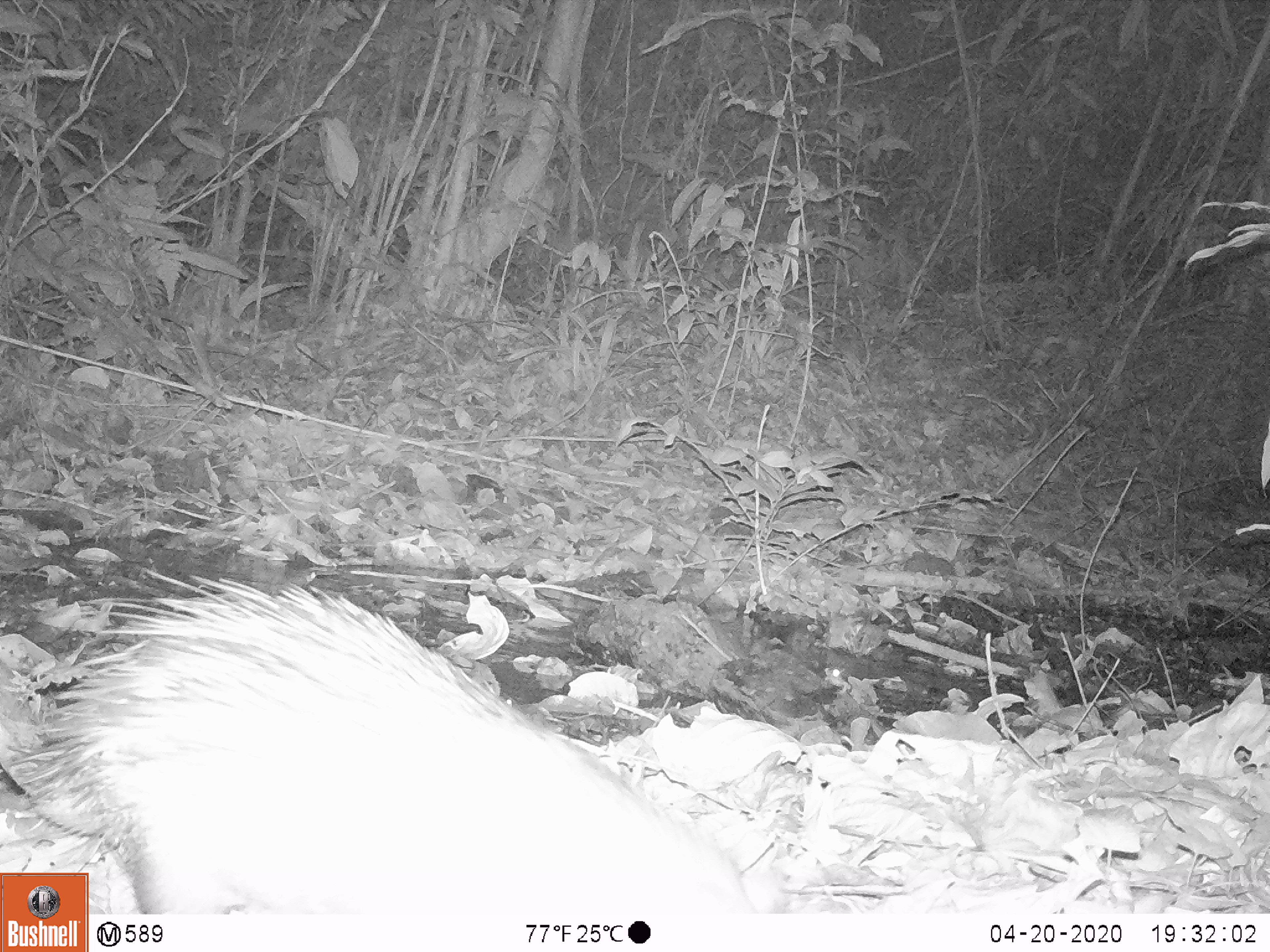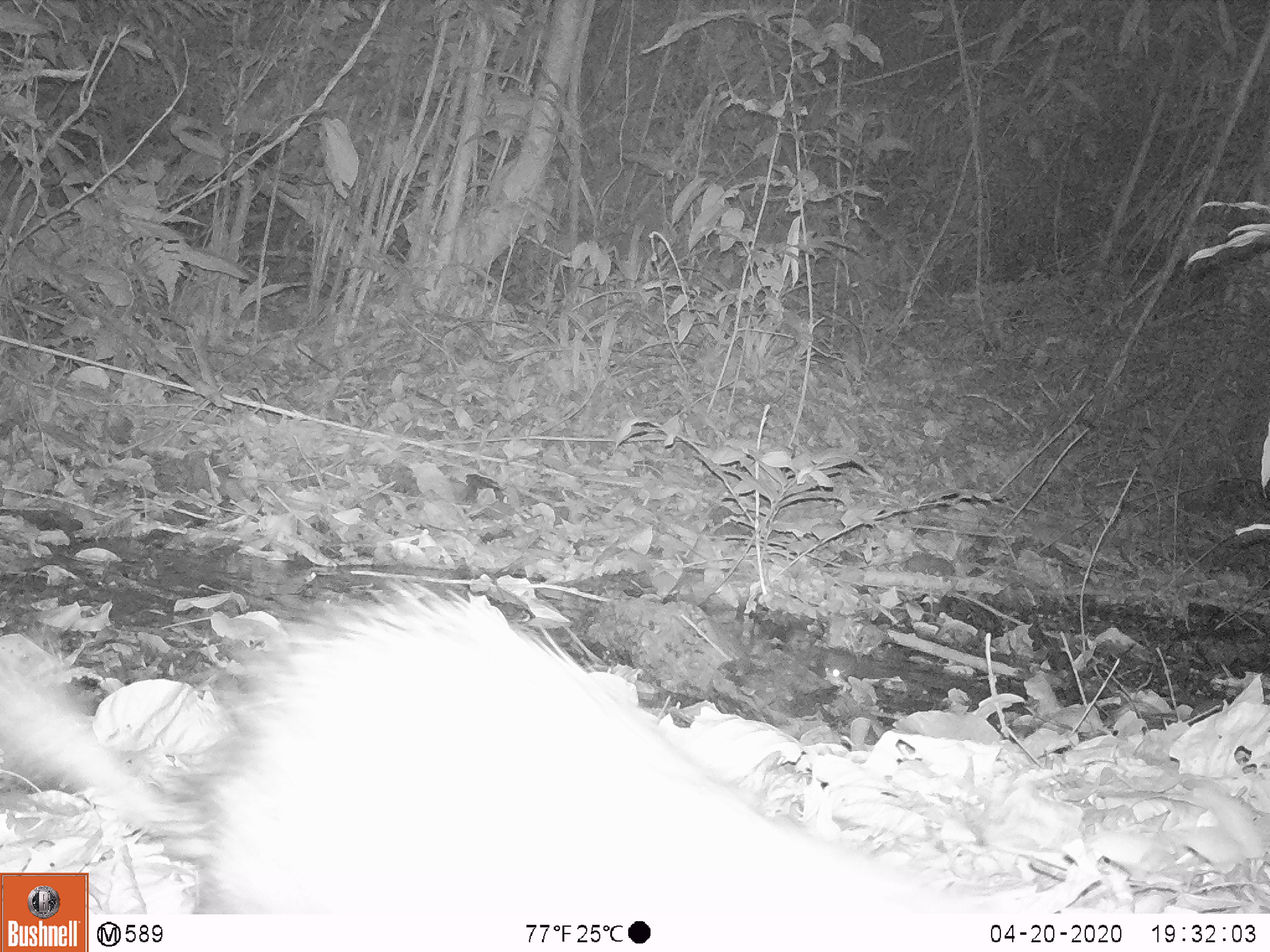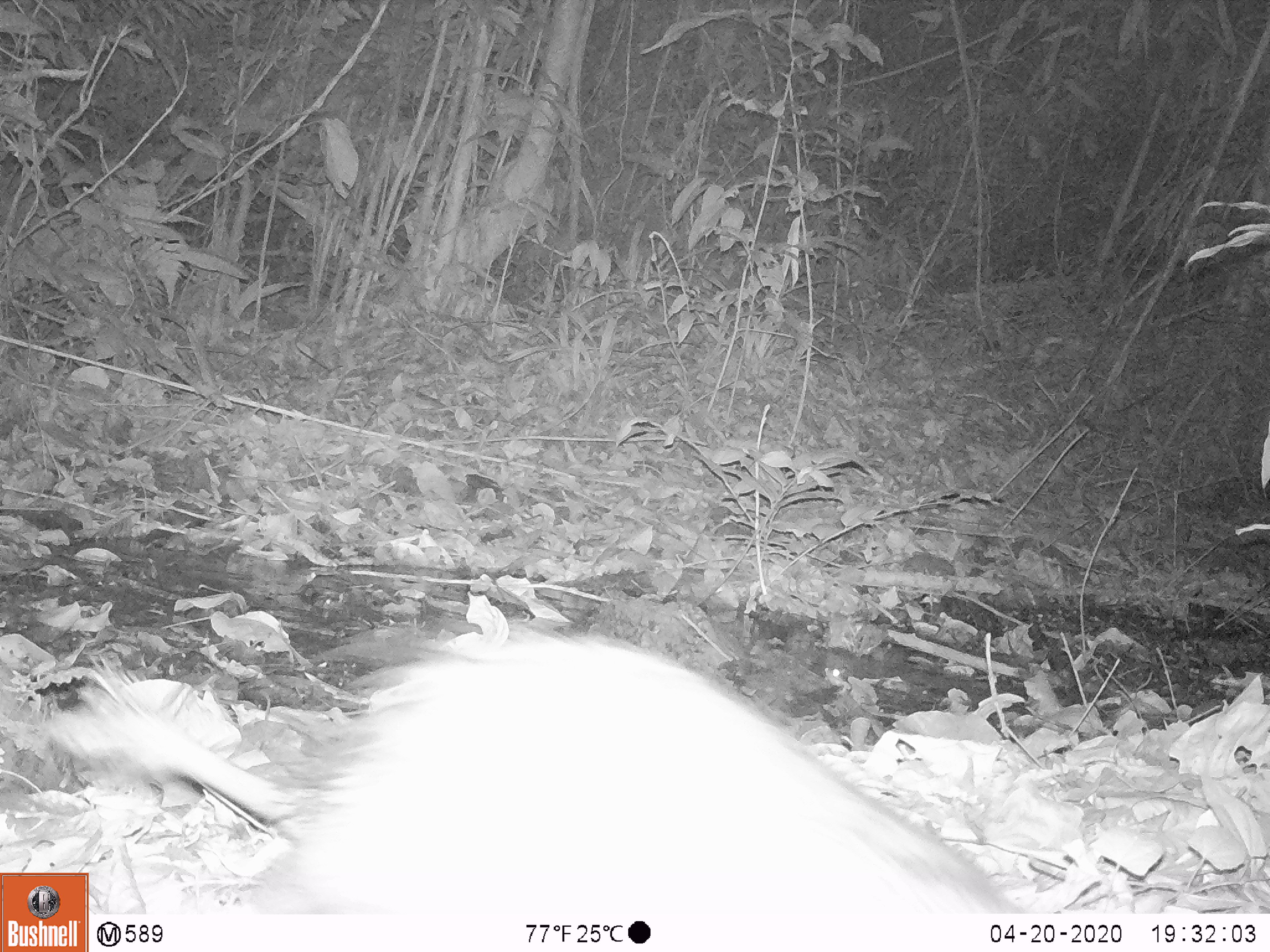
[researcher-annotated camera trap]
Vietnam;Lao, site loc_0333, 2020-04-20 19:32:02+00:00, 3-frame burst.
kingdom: Animalia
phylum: Chordata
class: Mammalia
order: Rodentia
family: Hystricidae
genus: Atherurus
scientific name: Atherurus macrourus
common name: asiatic brush-tailed porcupine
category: asiatic brush tailed porcupine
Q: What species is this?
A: Asiatic brush tailed porcupine (asiatic brush-tailed porcupine) (Atherurus macrourus).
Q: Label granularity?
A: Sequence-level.